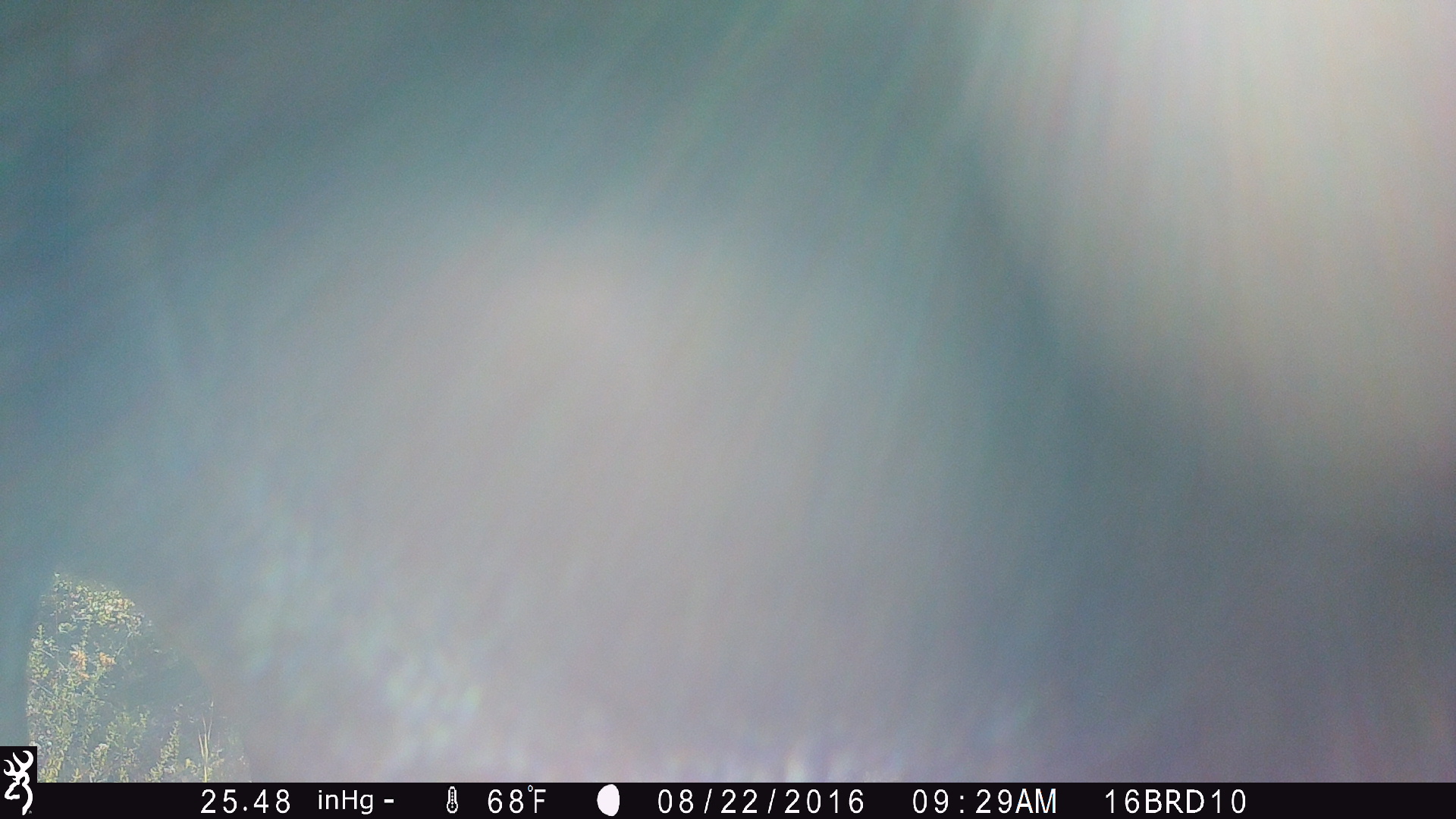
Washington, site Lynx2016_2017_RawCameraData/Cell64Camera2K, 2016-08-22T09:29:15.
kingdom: Animalia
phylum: Chordata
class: Mammalia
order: Artiodactyla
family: Bovidae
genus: Bos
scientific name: Bos taurus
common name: domestic cattle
Domestic cattle (Bos taurus). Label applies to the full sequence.